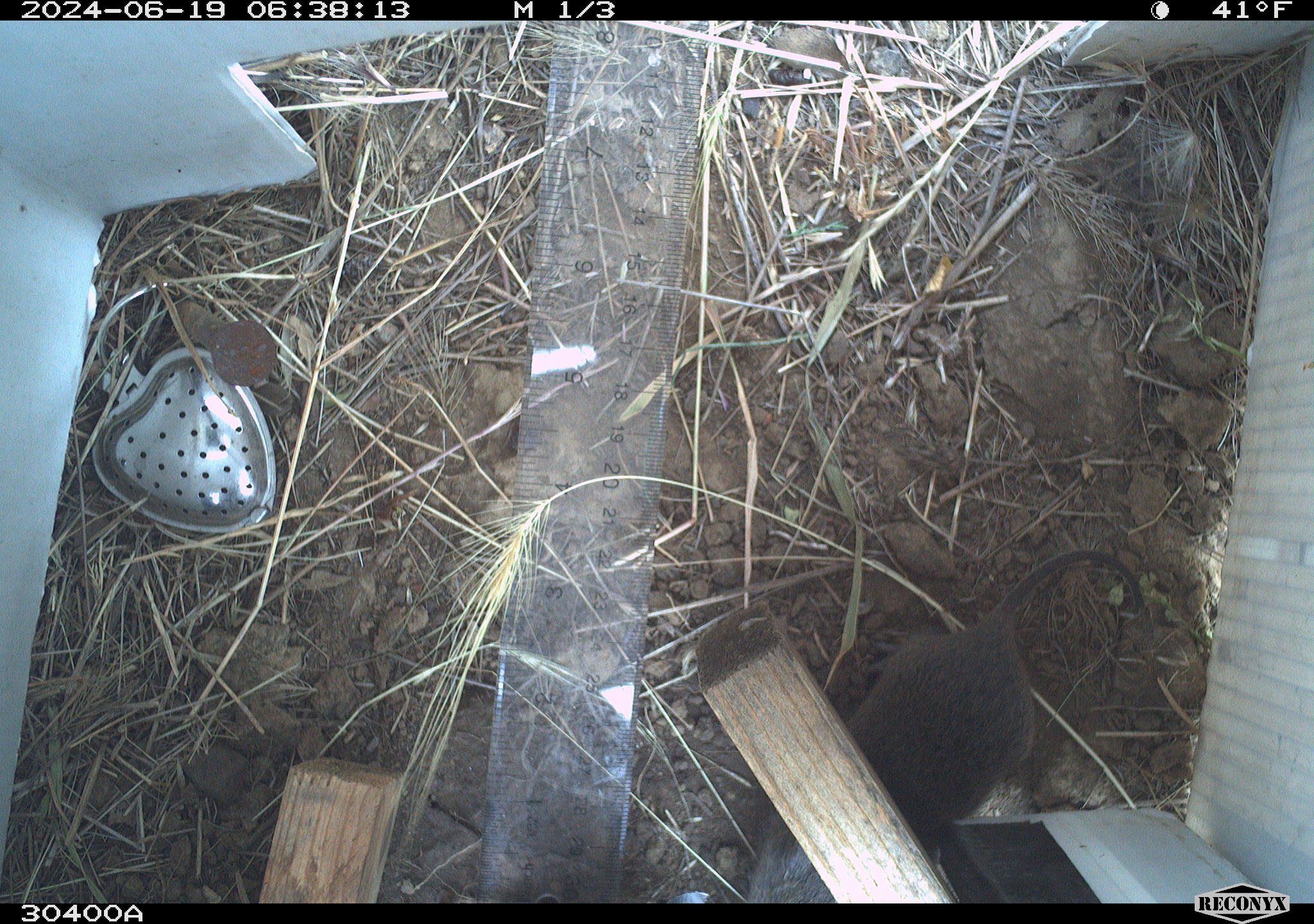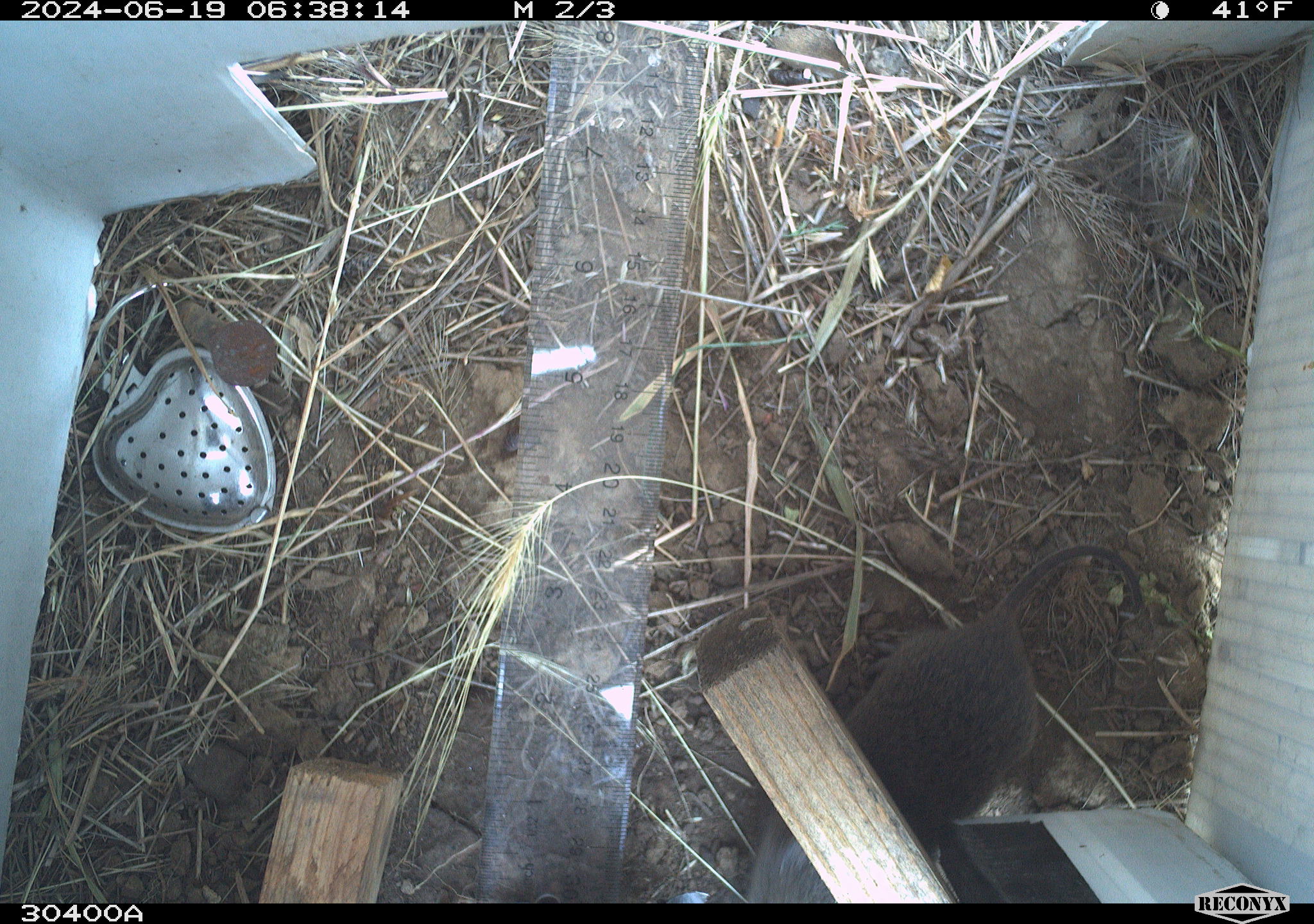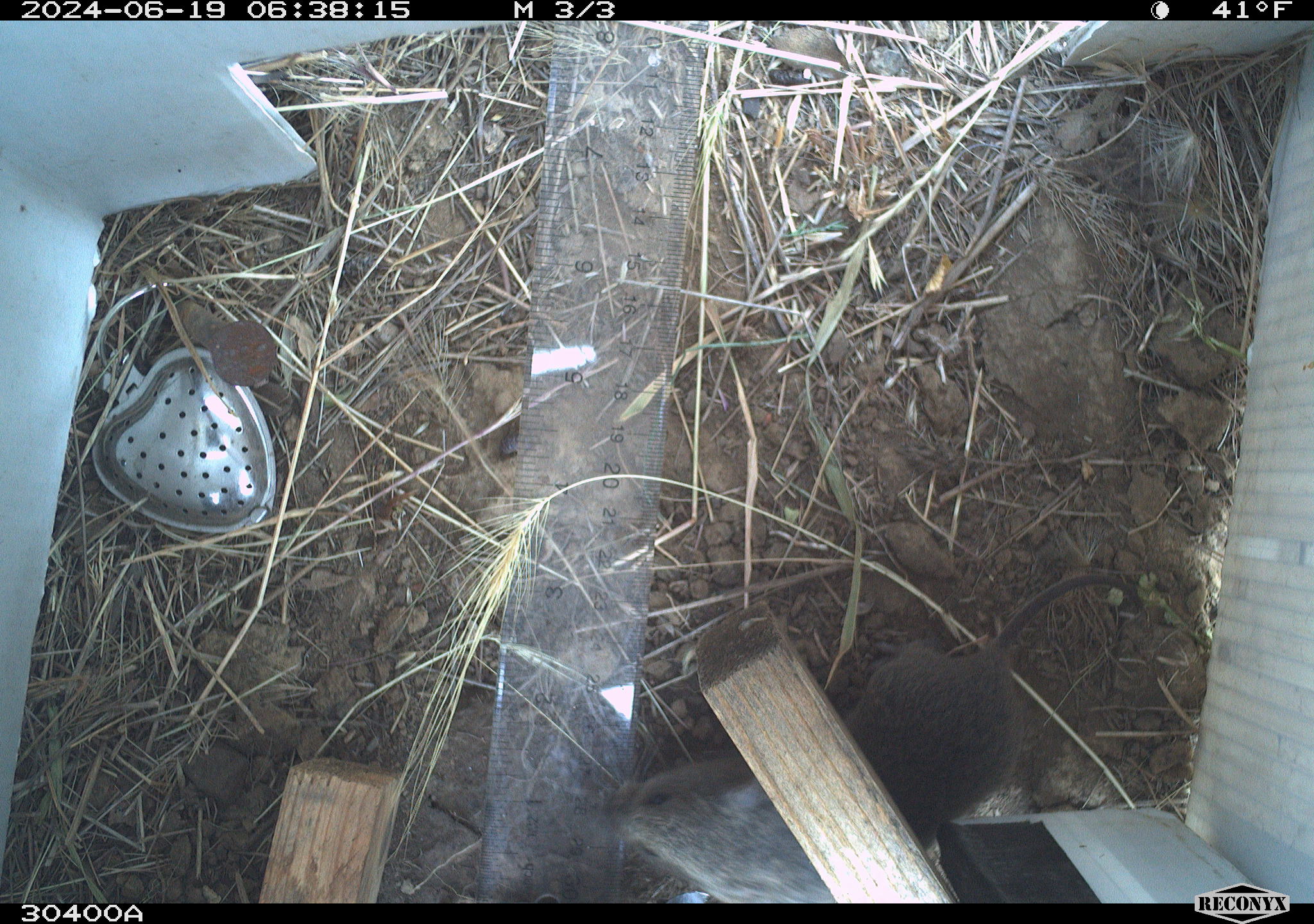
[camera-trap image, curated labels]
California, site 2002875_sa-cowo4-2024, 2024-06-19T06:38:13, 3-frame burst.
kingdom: Animalia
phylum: Chordata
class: Mammalia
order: Rodentia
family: Cricetidae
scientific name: Arvicolinae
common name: voles, lemmings, and muskrats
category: arvicolinae subfamily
Arvicolinae subfamily (voles, lemmings, and muskrats) (Arvicolinae).